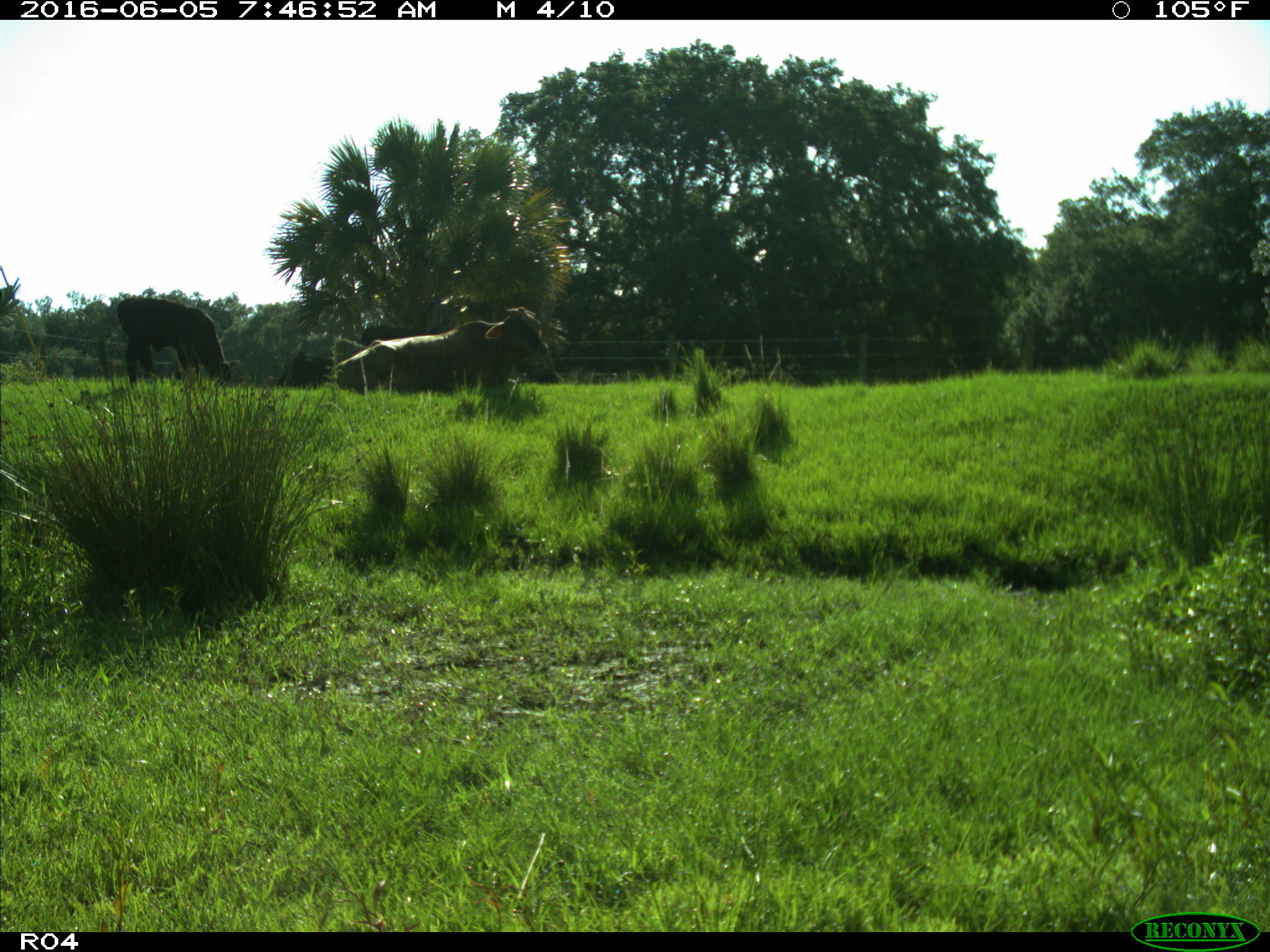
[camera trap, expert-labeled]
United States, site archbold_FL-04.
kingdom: Animalia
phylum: Chordata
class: Mammalia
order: Artiodactyla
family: Bovidae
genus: Bos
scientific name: Bos taurus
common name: domestic cow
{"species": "Bos taurus (domestic cow)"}